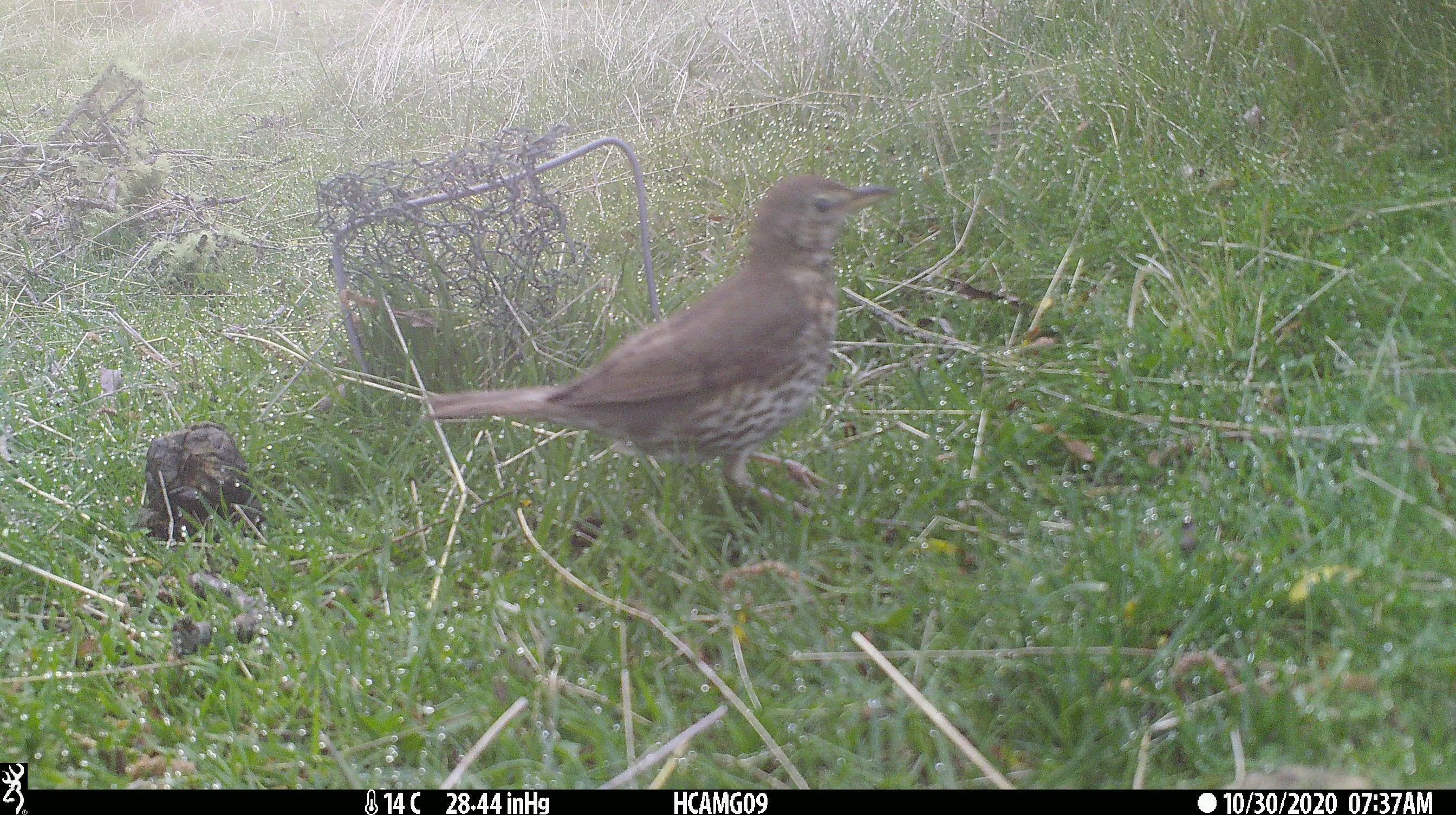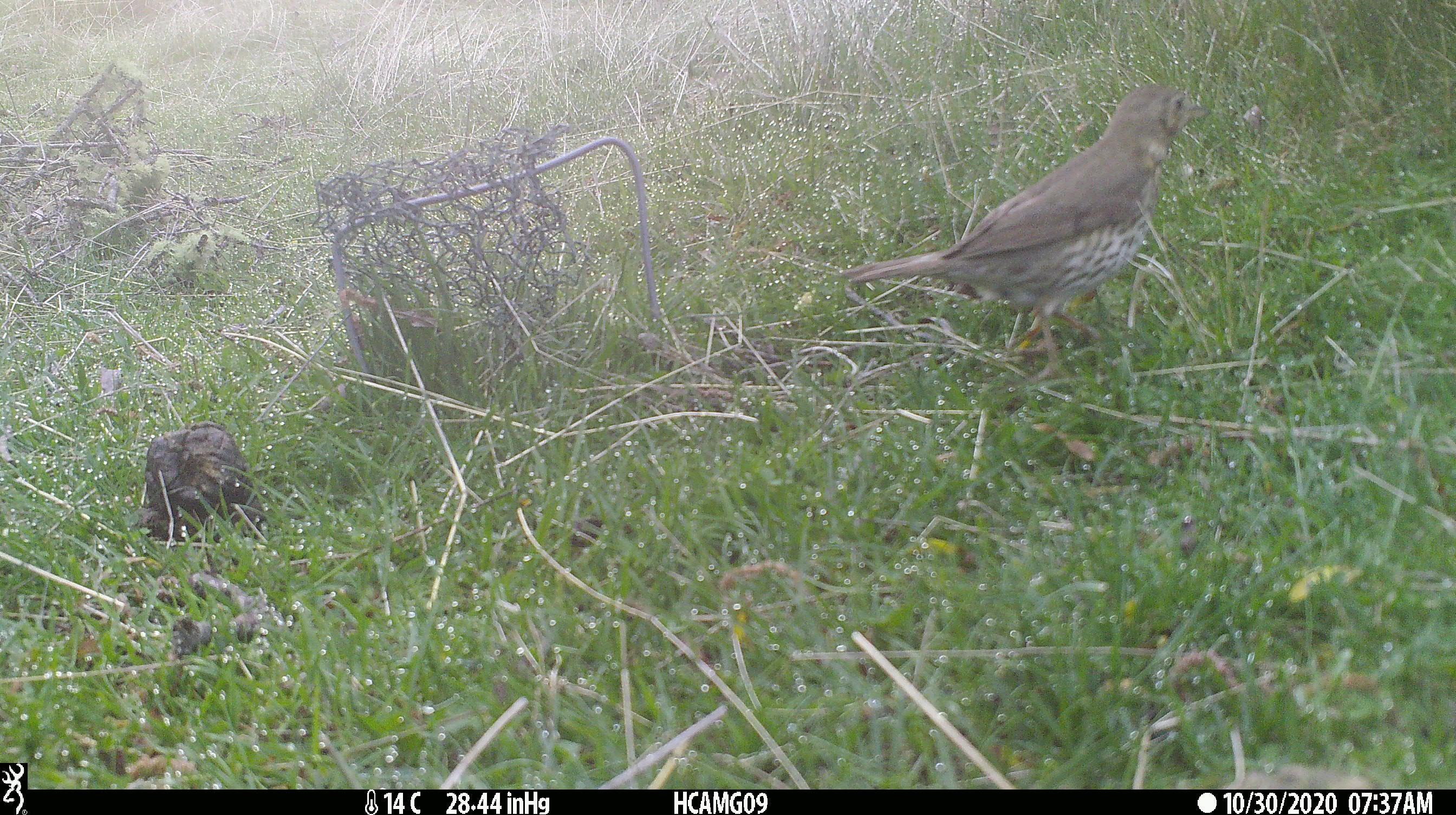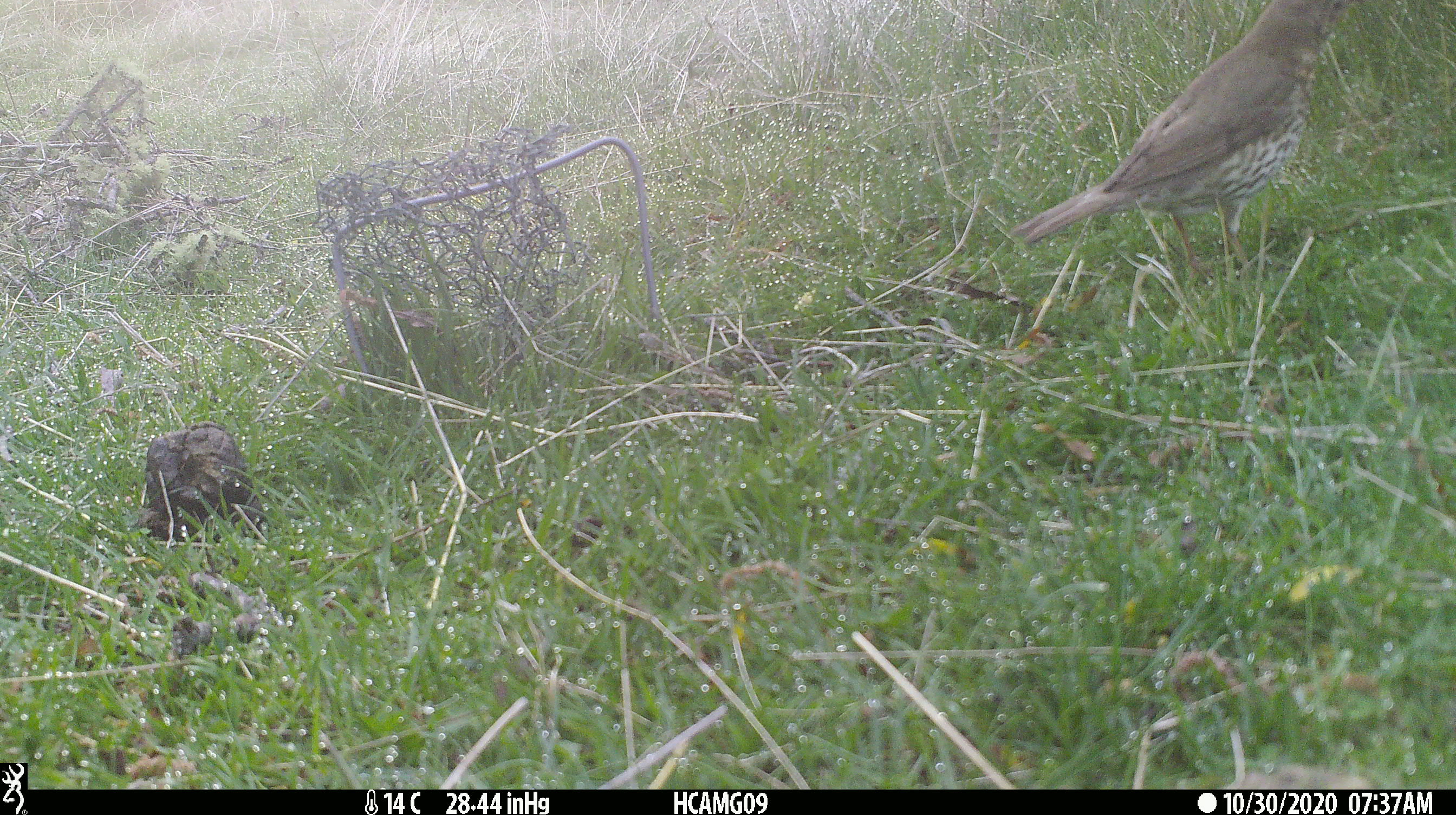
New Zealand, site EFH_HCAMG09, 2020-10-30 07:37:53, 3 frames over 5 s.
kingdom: Animalia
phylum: Chordata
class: Aves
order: Passeriformes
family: Turdidae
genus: Turdus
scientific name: Turdus philomelos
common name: song thrush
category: thrush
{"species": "thrush (song thrush) (Turdus philomelos)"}